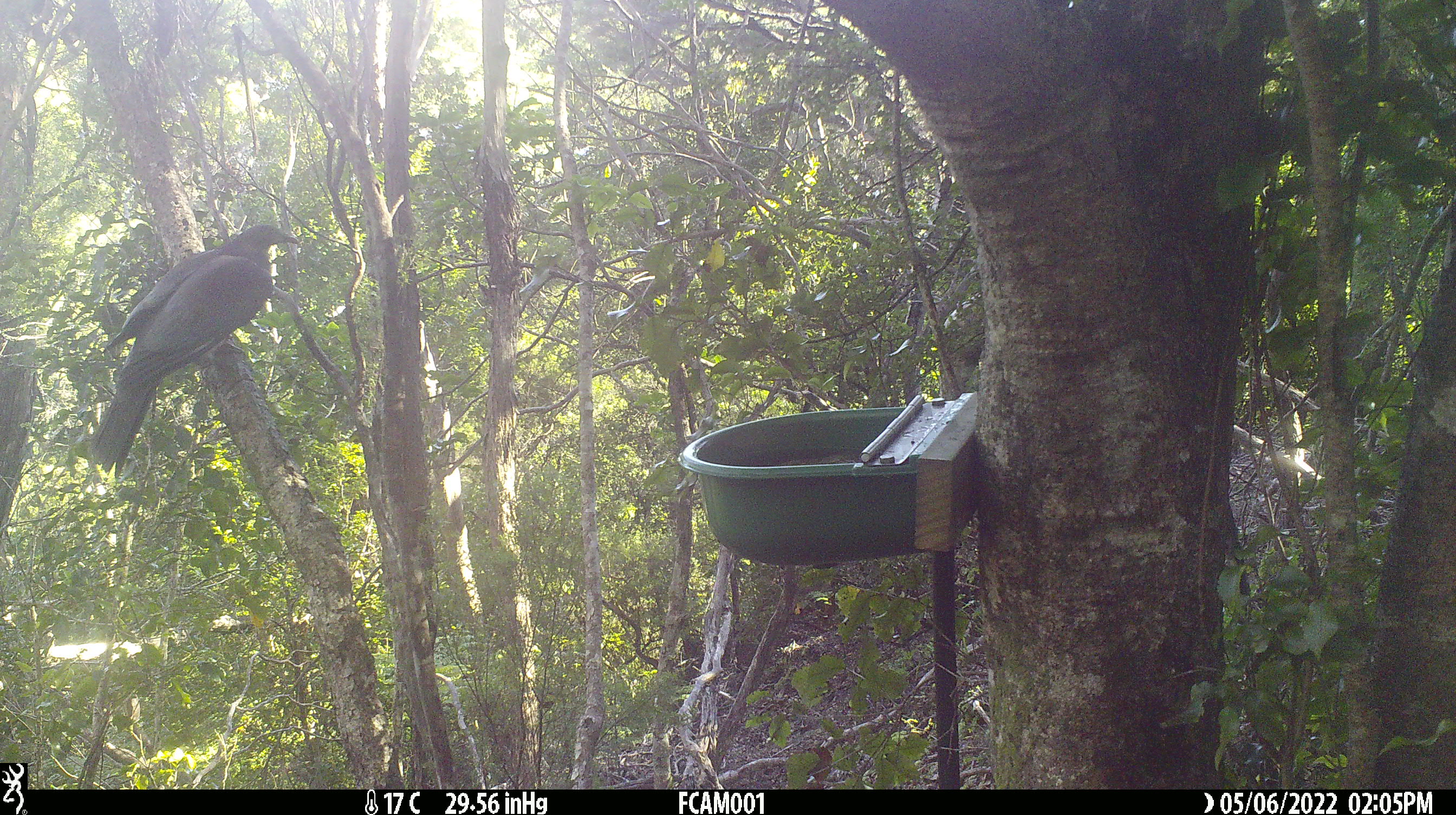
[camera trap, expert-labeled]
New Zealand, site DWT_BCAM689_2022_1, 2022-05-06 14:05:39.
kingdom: Animalia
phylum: Chordata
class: Aves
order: Columbiformes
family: Columbidae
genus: Hemiphaga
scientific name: Hemiphaga novaeseelandiae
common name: new zealand pigeon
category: kereru